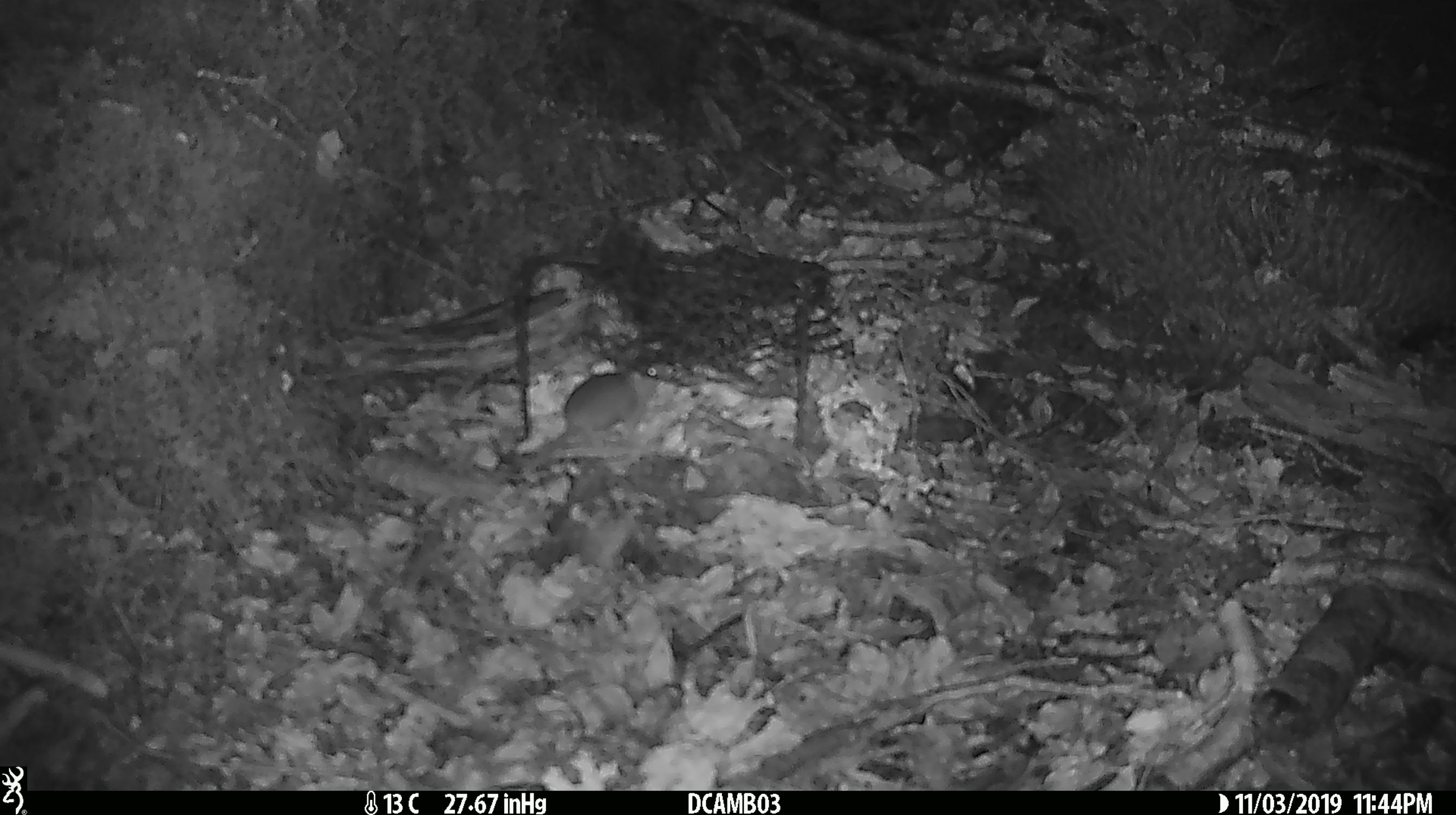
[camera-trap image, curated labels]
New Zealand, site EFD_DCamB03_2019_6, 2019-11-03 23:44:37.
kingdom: Animalia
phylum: Chordata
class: Mammalia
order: Rodentia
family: Muridae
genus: Mus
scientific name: Mus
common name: mouse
Mouse (Mus).